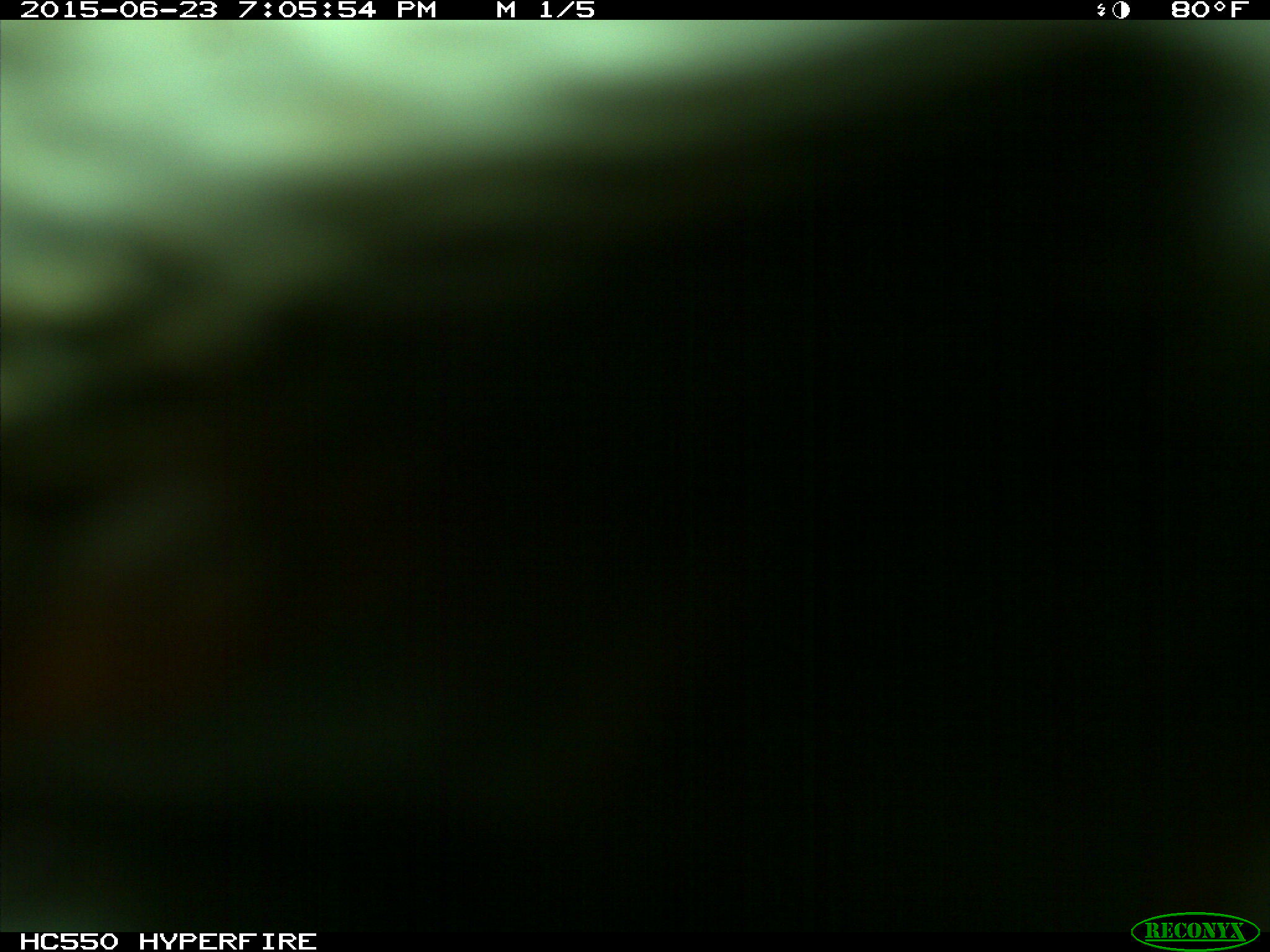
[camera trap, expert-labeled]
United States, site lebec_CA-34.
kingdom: Animalia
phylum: Chordata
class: Mammalia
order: Artiodactyla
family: Bovidae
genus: Bos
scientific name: Bos taurus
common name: domestic cow